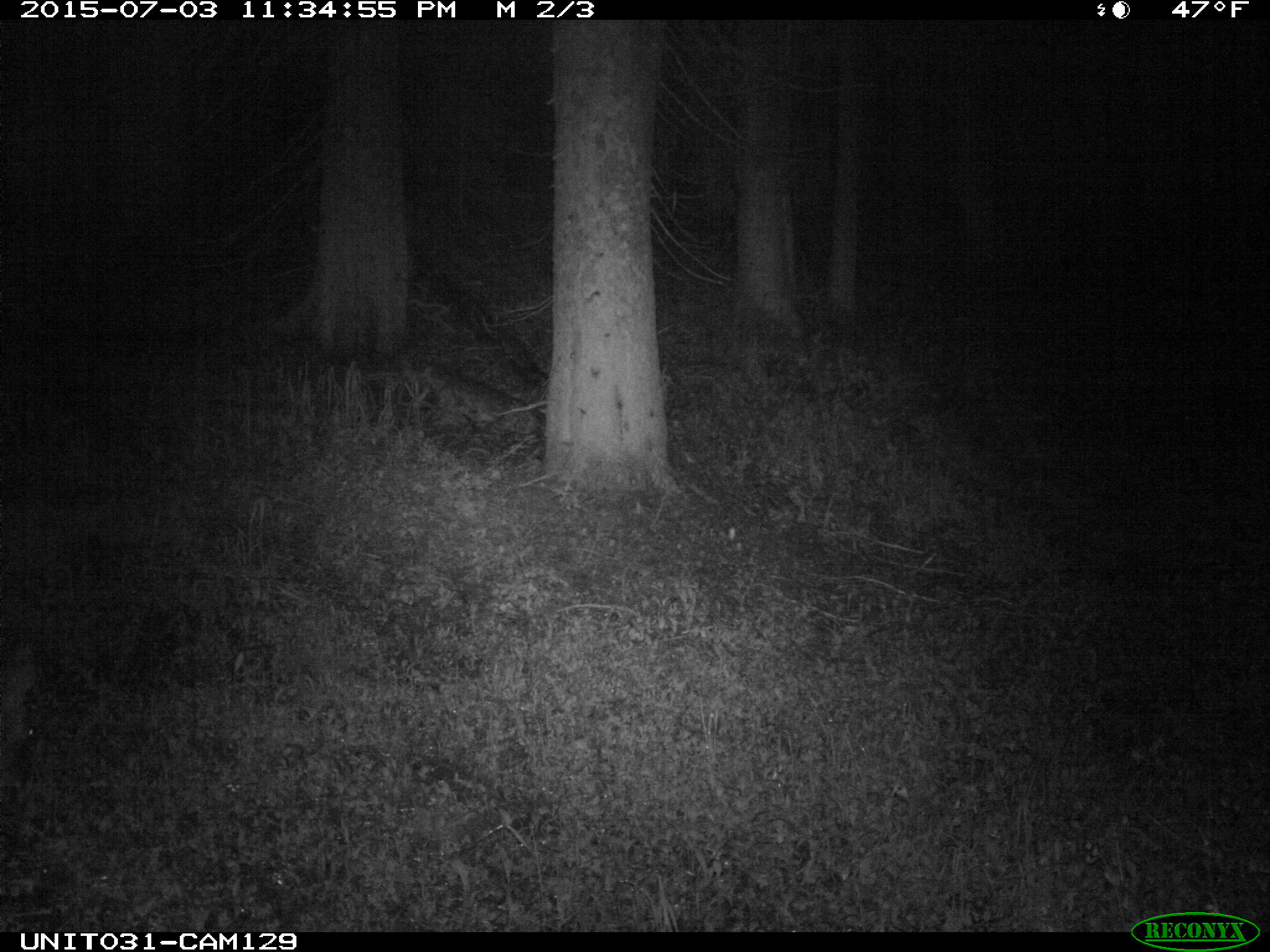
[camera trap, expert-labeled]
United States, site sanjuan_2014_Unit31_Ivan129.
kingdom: Animalia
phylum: Chordata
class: Mammalia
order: Artiodactyla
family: Cervidae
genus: Odocoileus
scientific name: Odocoileus hemionus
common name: mule deer